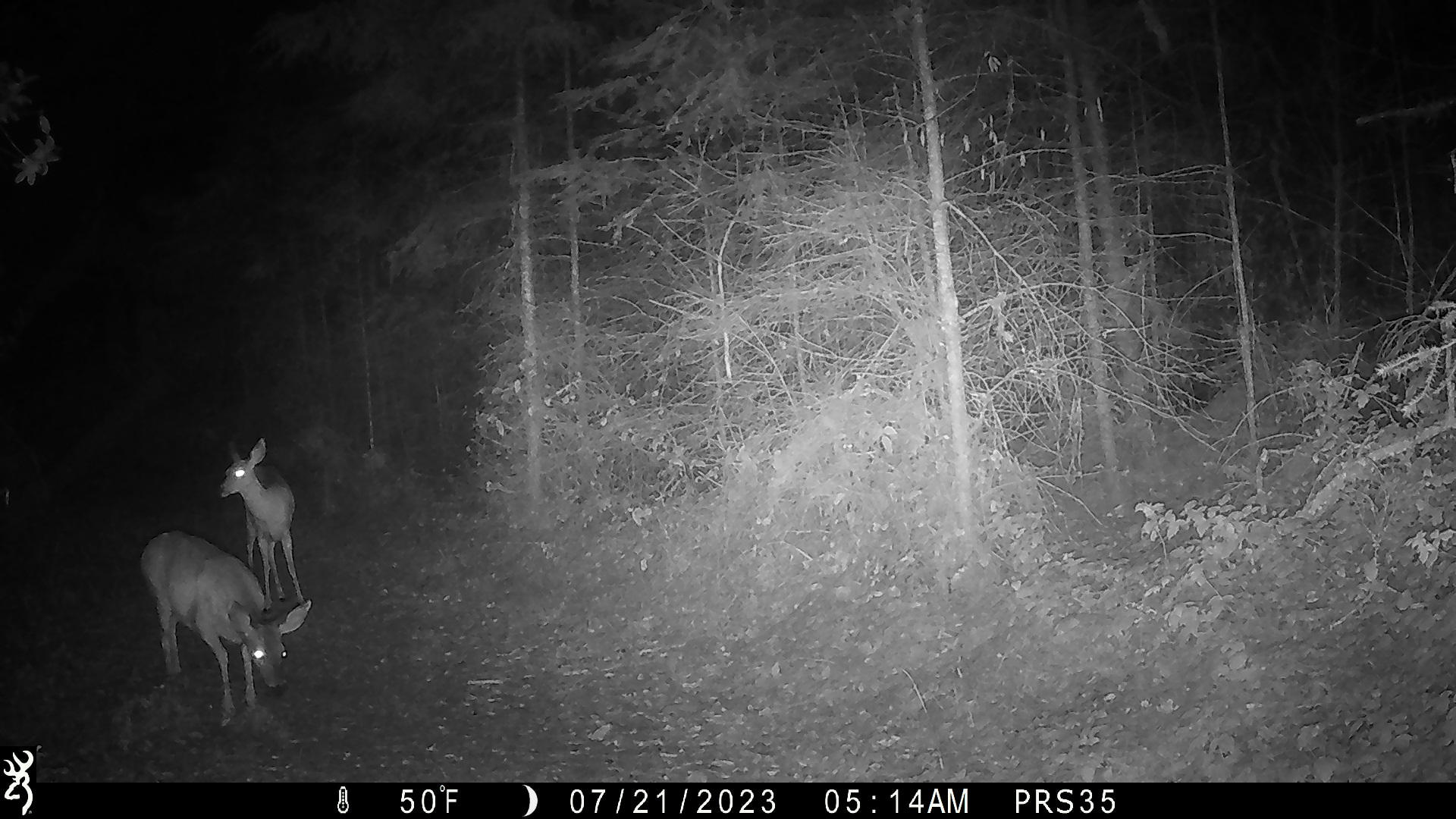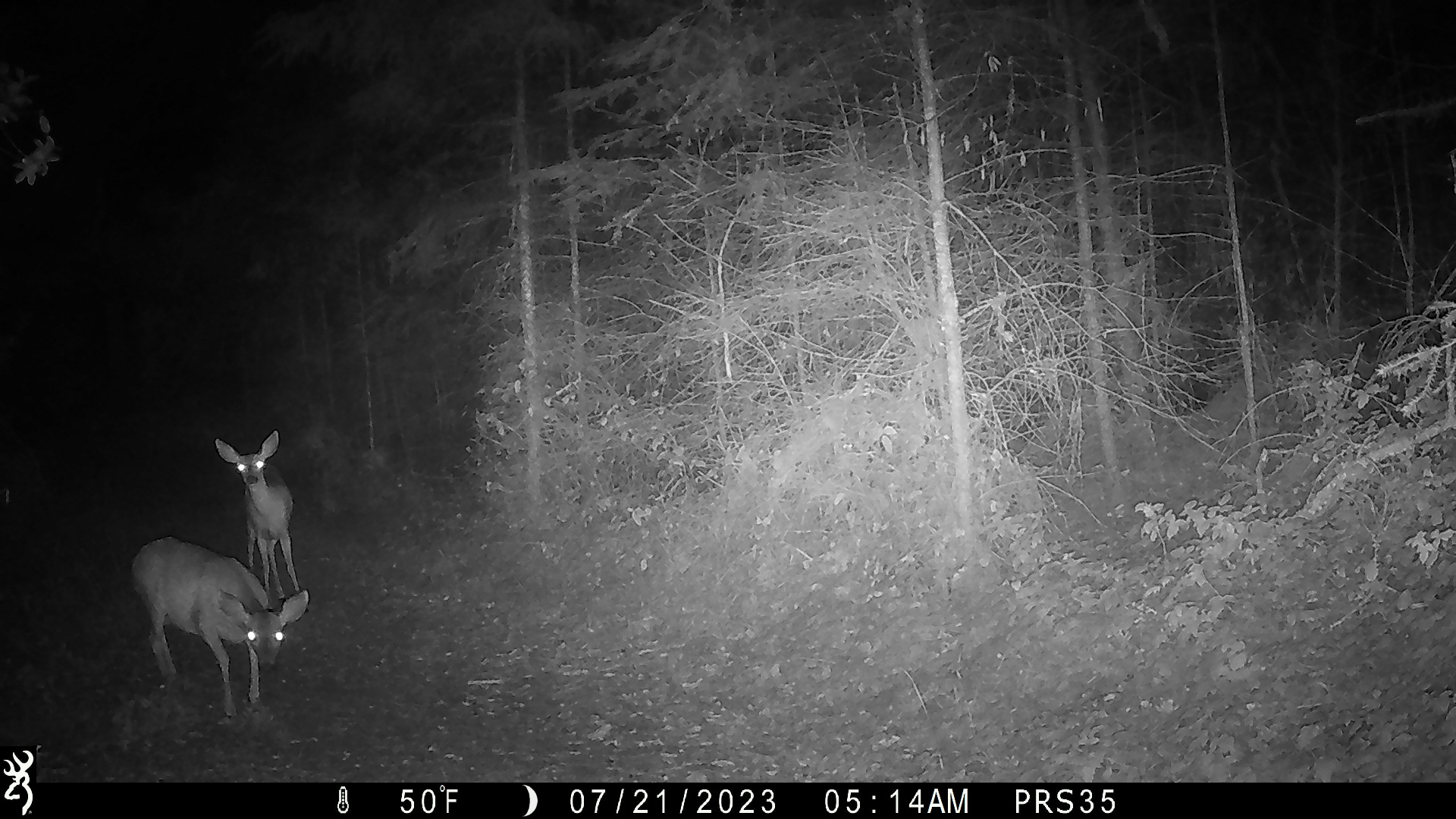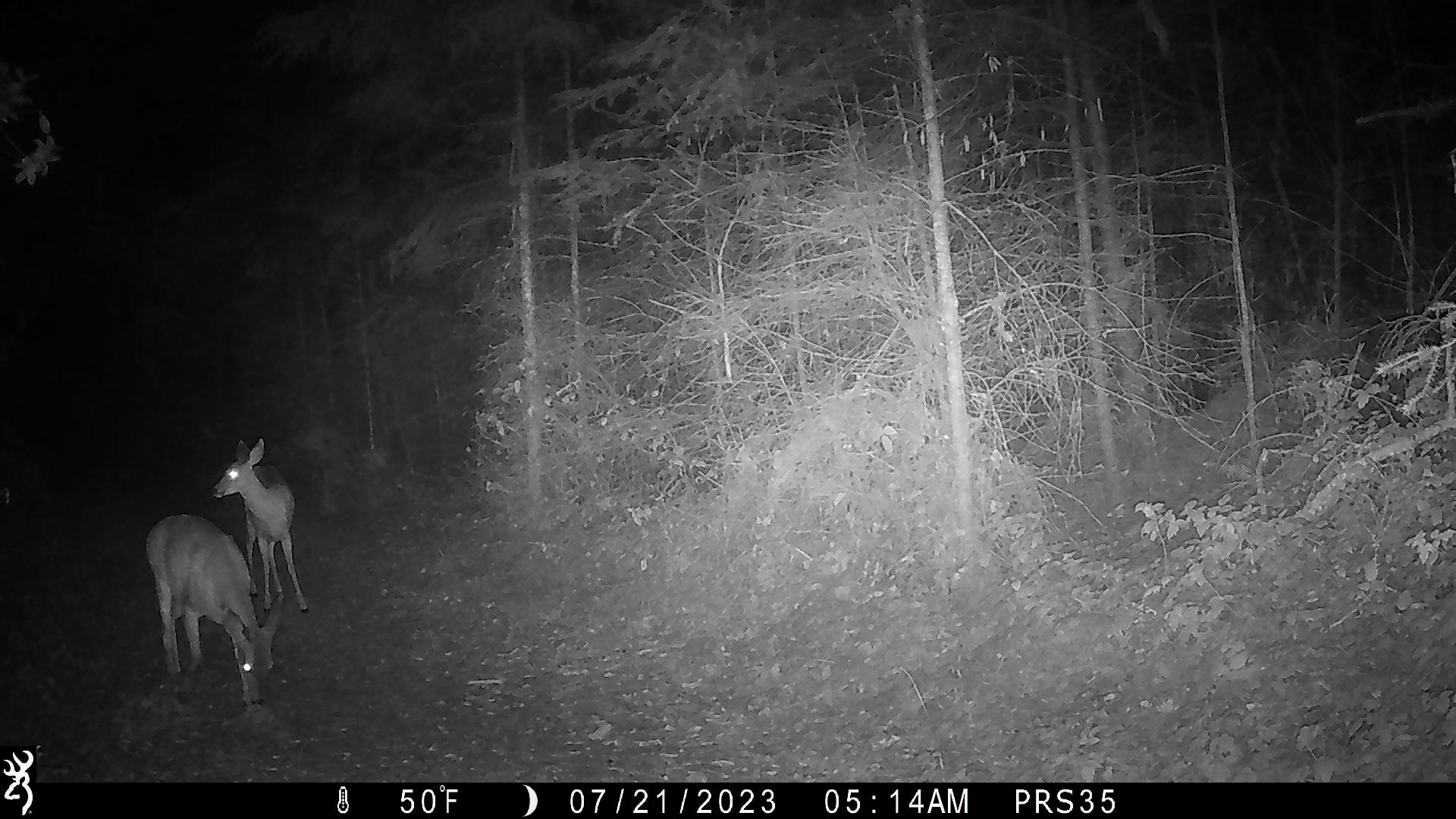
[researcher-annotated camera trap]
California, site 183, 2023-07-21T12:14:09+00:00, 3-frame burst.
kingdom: Animalia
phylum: Chordata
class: Mammalia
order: Artiodactyla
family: Cervidae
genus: Odocoileus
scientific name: Odocoileus hemionus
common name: mule deer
Mule deer (Odocoileus hemionus).